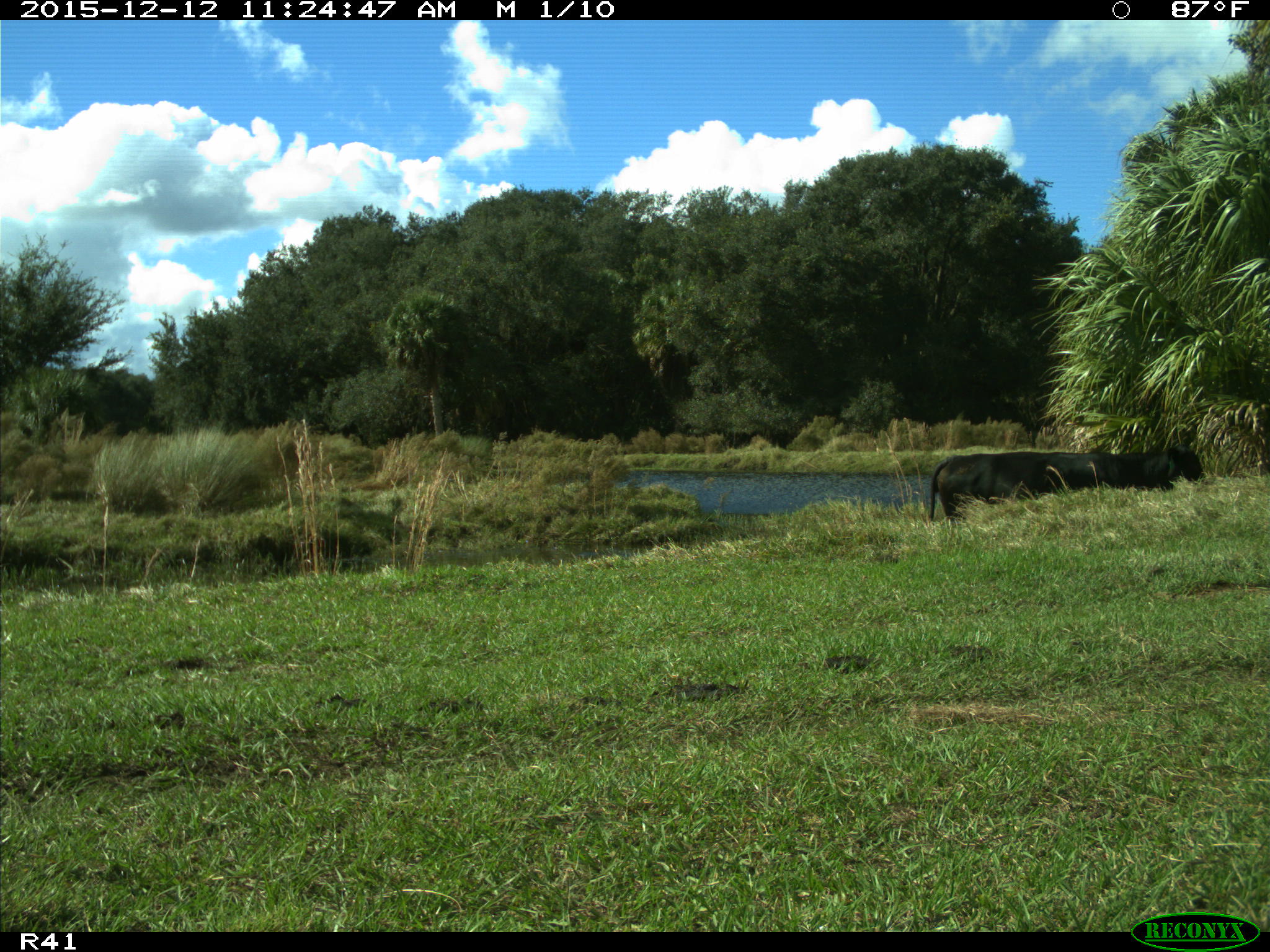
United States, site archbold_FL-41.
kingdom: Animalia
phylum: Chordata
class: Mammalia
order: Artiodactyla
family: Bovidae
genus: Bos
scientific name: Bos taurus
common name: domestic cow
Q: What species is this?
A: Bos taurus (domestic cow).